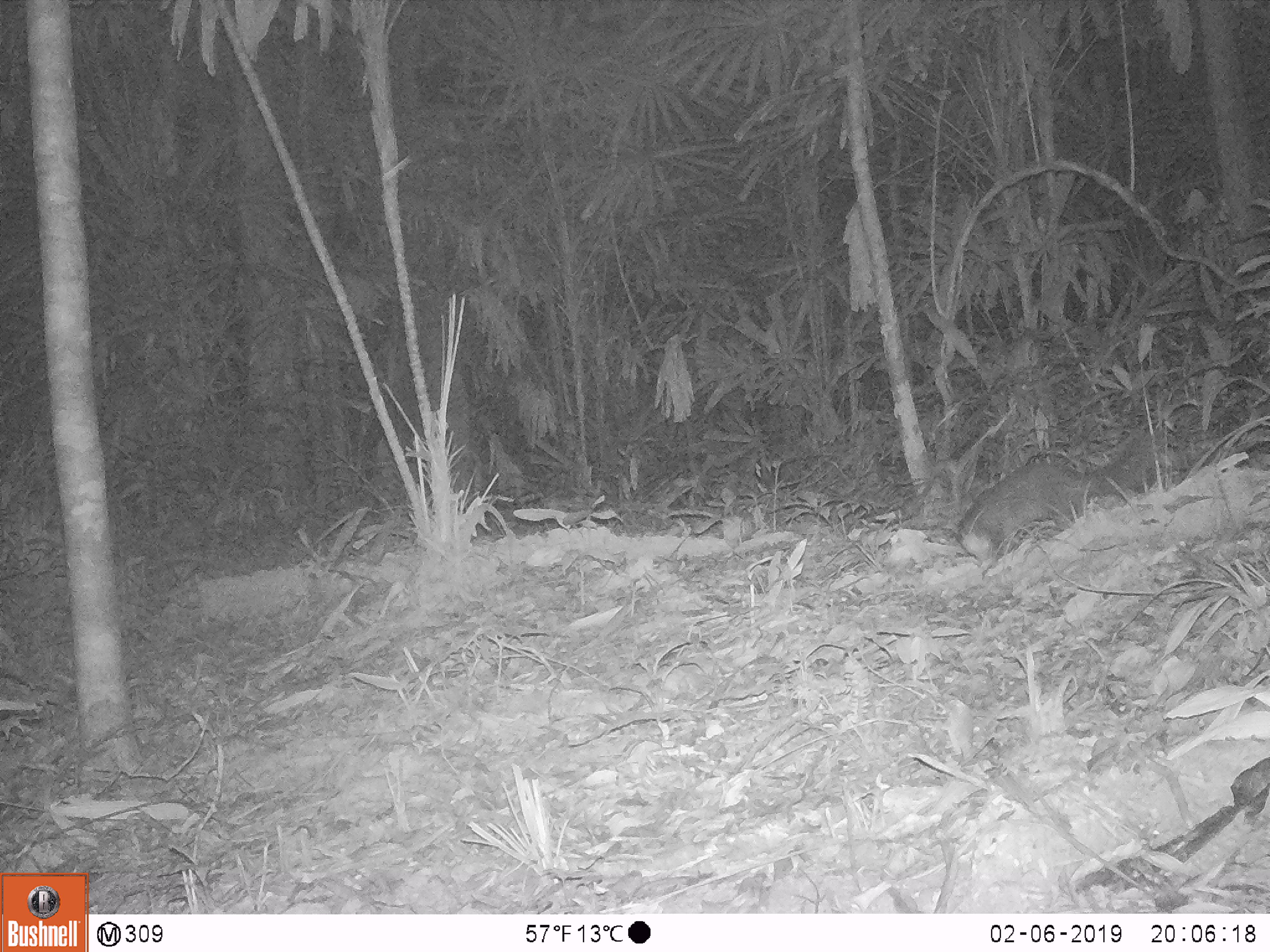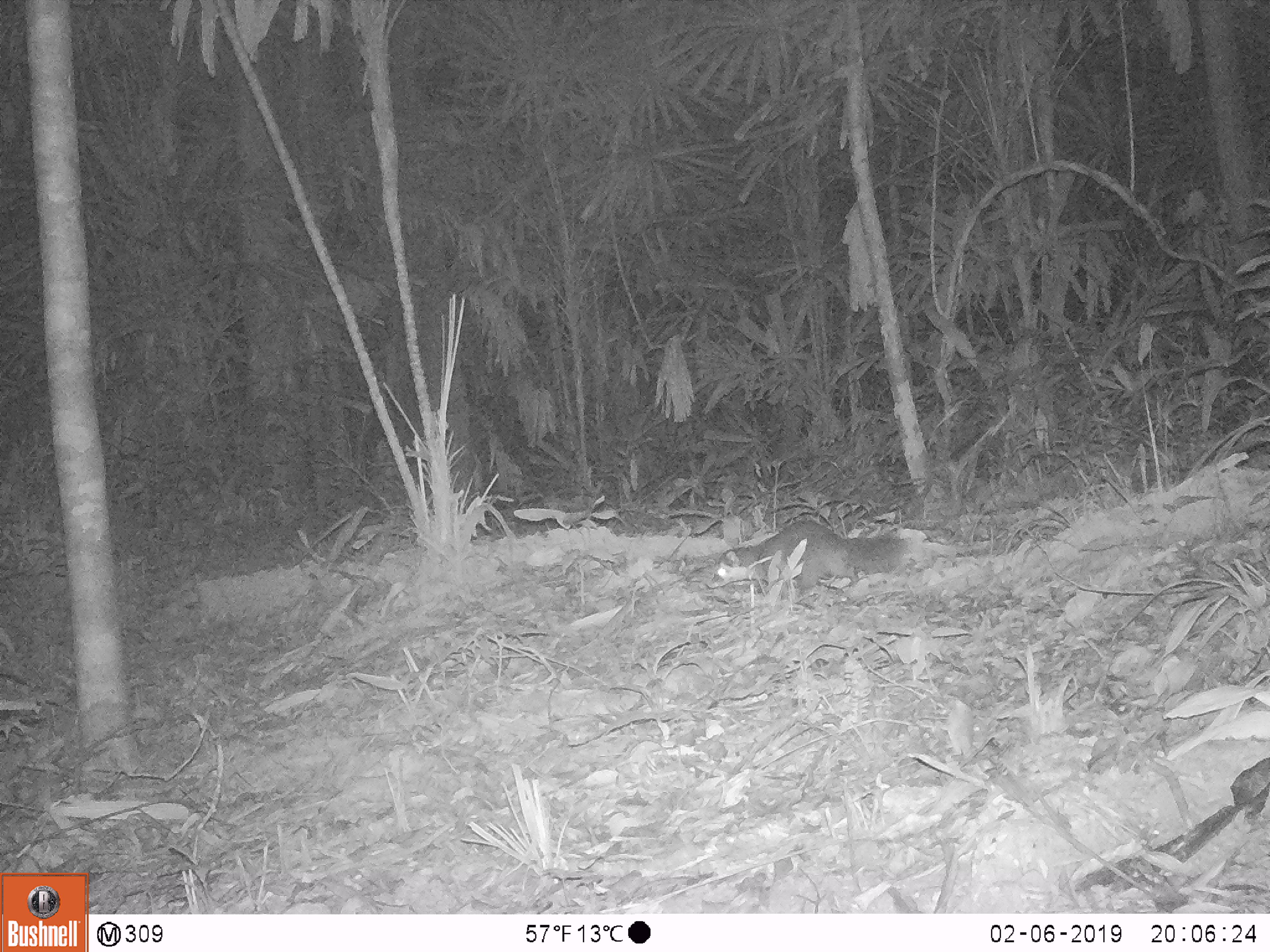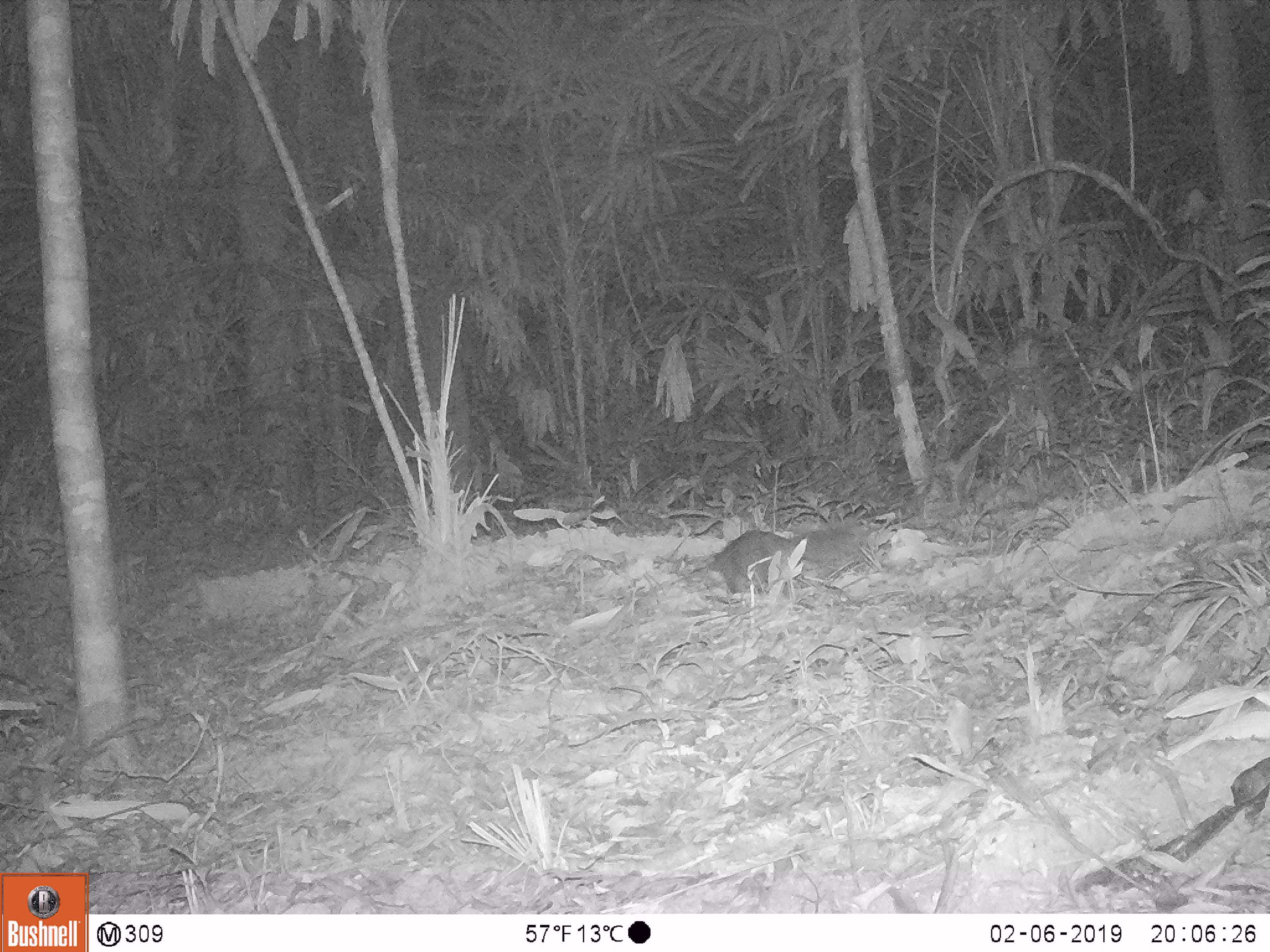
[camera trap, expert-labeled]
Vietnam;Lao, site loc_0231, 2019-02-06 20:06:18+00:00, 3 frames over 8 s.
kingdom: Animalia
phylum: Chordata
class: Mammalia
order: Carnivora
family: Mustelidae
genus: Melogale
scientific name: Melogale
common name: ferret badger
Ferret badger (Melogale). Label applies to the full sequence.